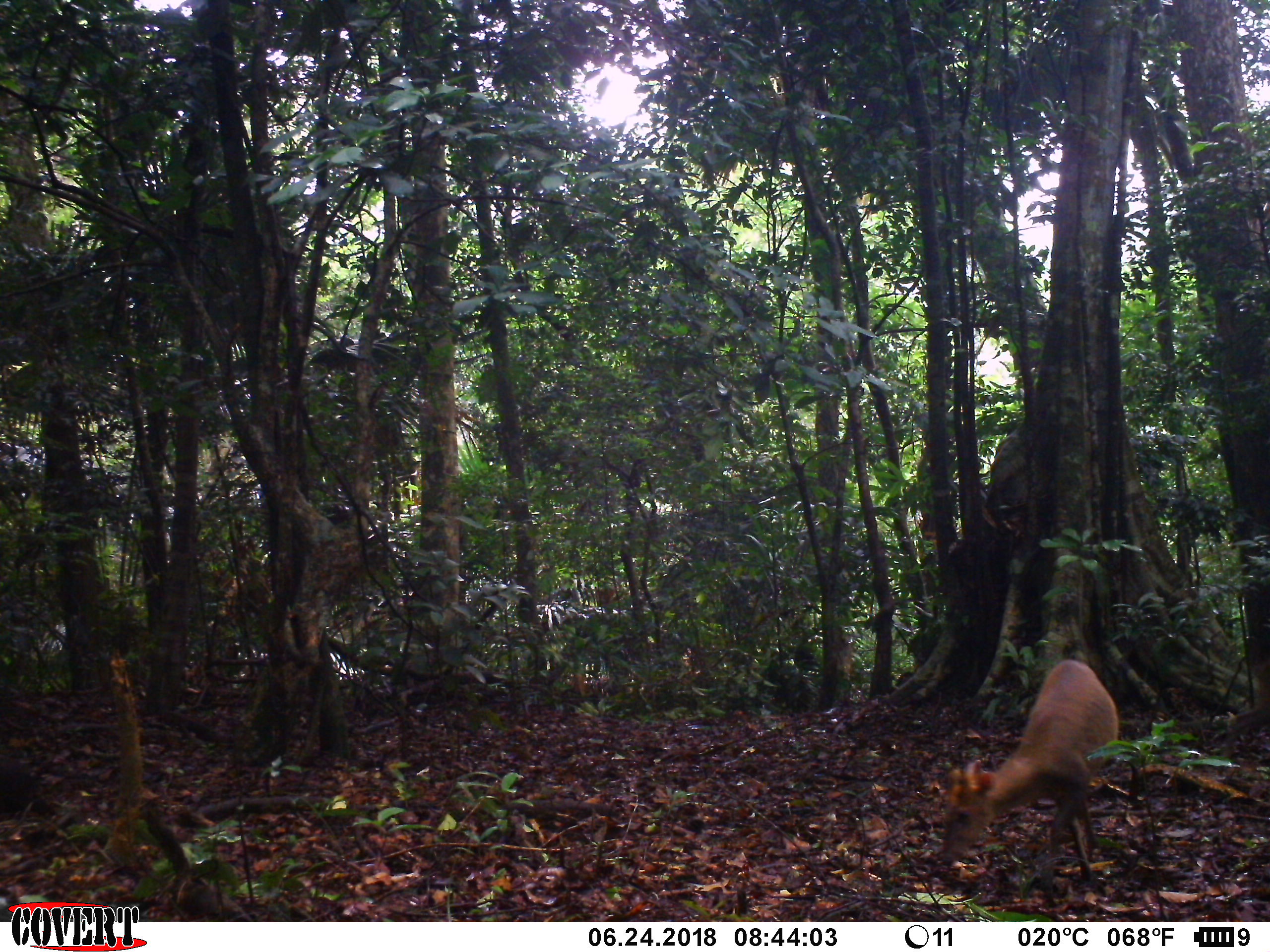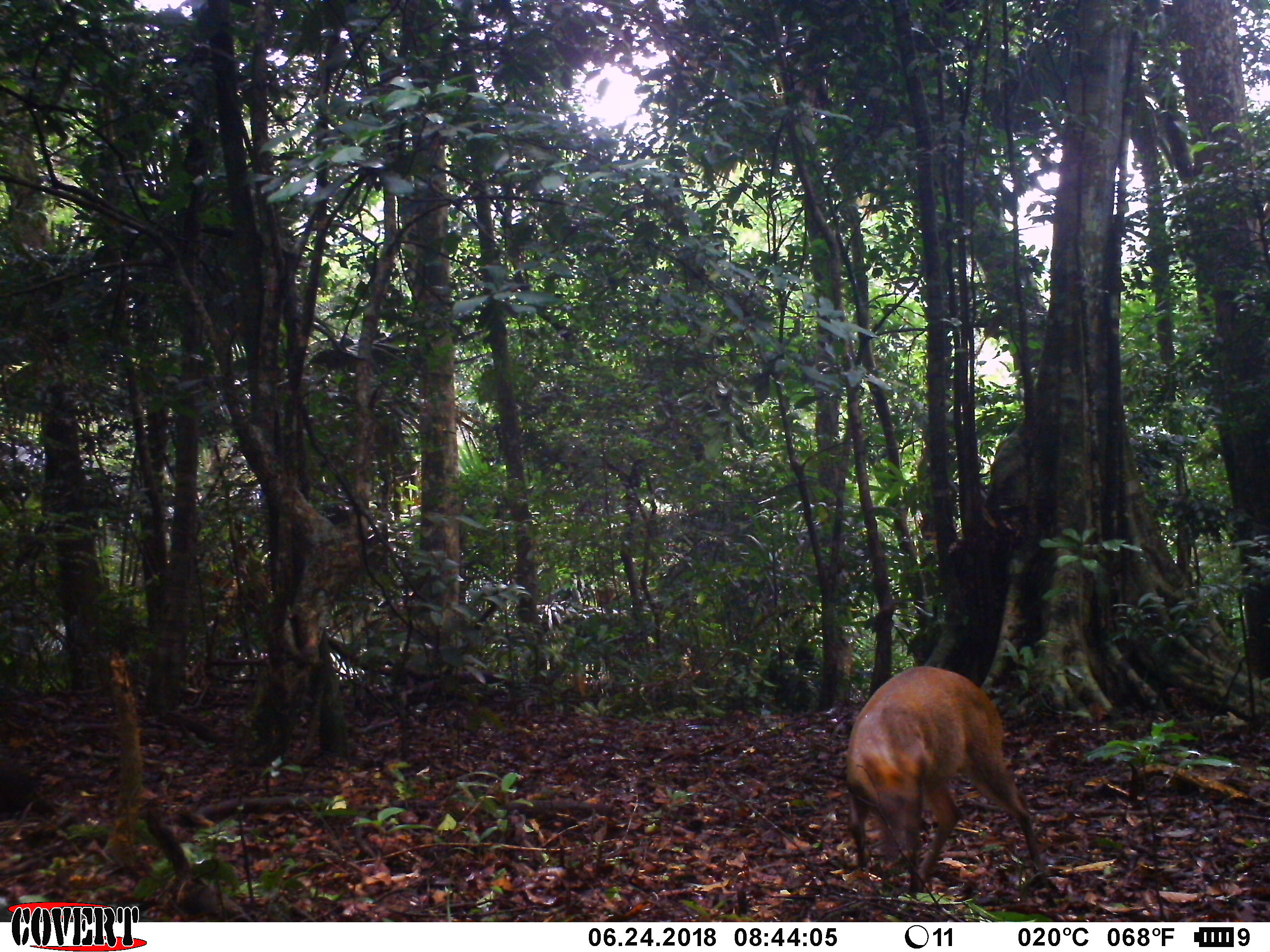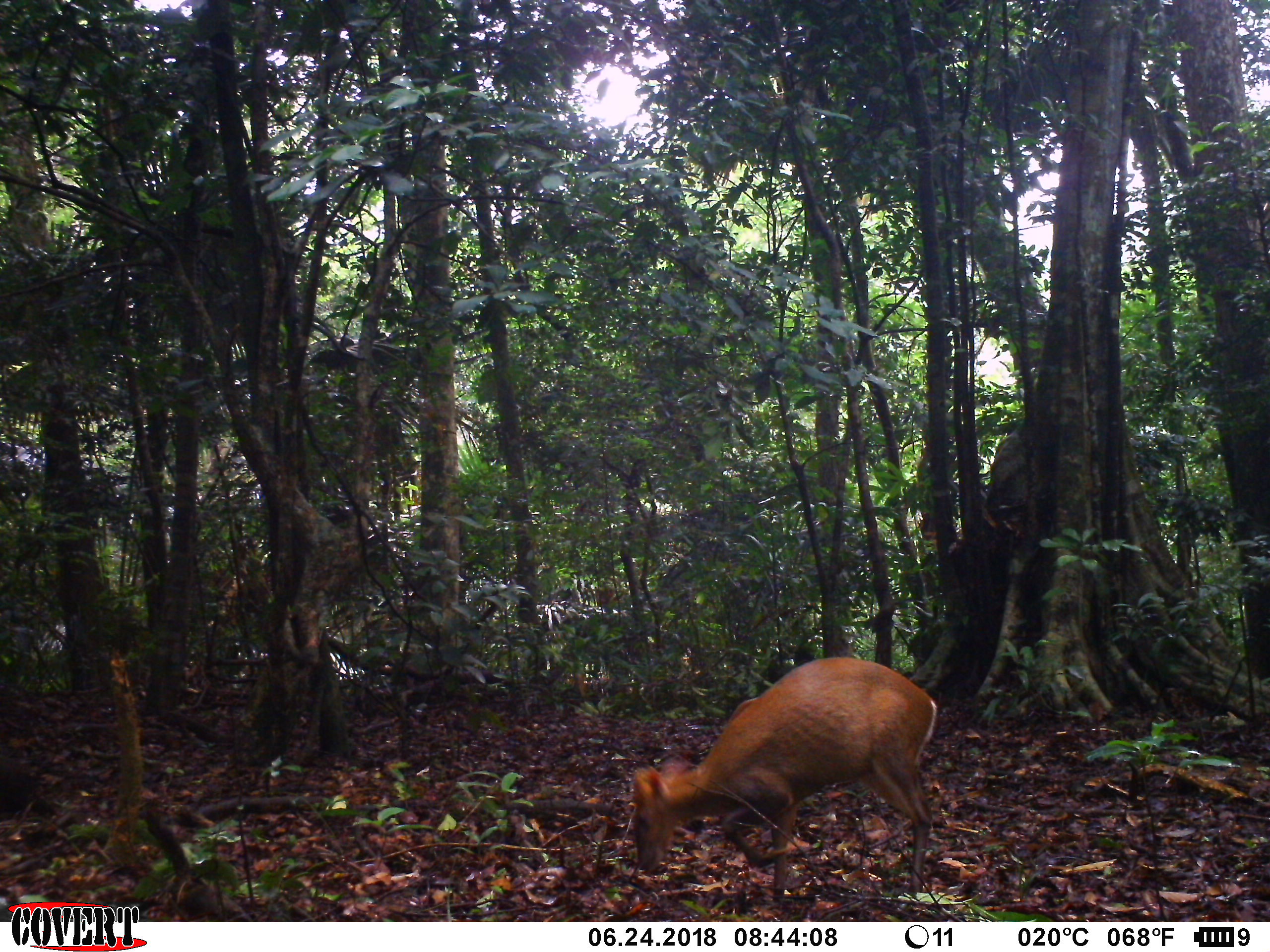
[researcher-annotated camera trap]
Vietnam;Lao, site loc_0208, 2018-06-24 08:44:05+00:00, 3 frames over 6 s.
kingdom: Animalia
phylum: Chordata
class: Mammalia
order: Artiodactyla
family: Cervidae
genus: Muntiacus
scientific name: Muntiacus rooseveltorum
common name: roosevelt's muntjac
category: roosevelts muntjac group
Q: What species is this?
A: Roosevelts muntjac group (roosevelt's muntjac) (Muntiacus rooseveltorum).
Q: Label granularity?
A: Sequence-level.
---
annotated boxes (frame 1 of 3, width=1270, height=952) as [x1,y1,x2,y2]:
roosevelts muntjac group: [938,659,1120,879]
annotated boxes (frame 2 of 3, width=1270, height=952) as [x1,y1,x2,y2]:
roosevelts muntjac group: [845,666,1040,897]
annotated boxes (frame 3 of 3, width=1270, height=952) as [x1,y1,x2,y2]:
roosevelts muntjac group: [633,655,938,907]